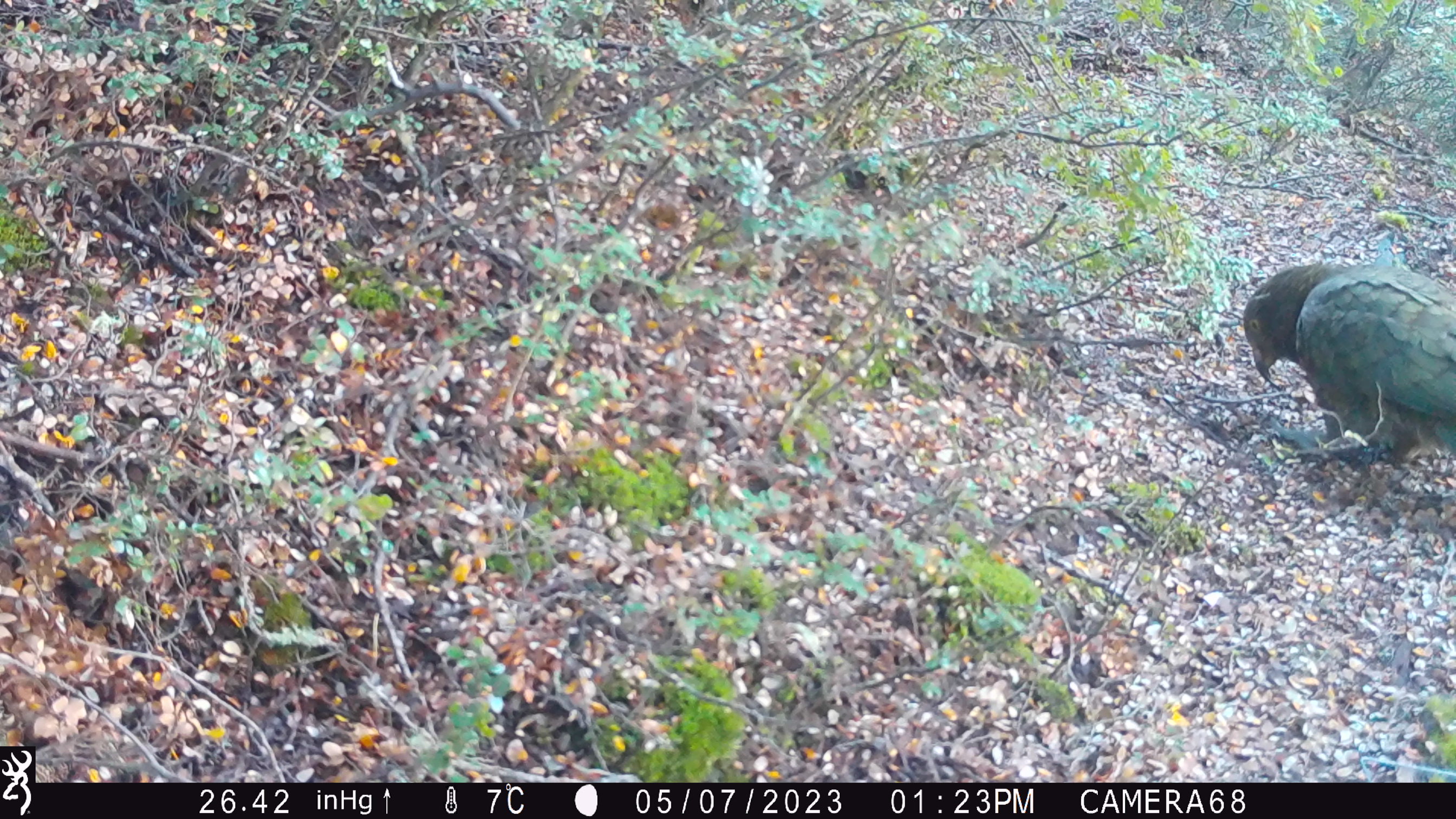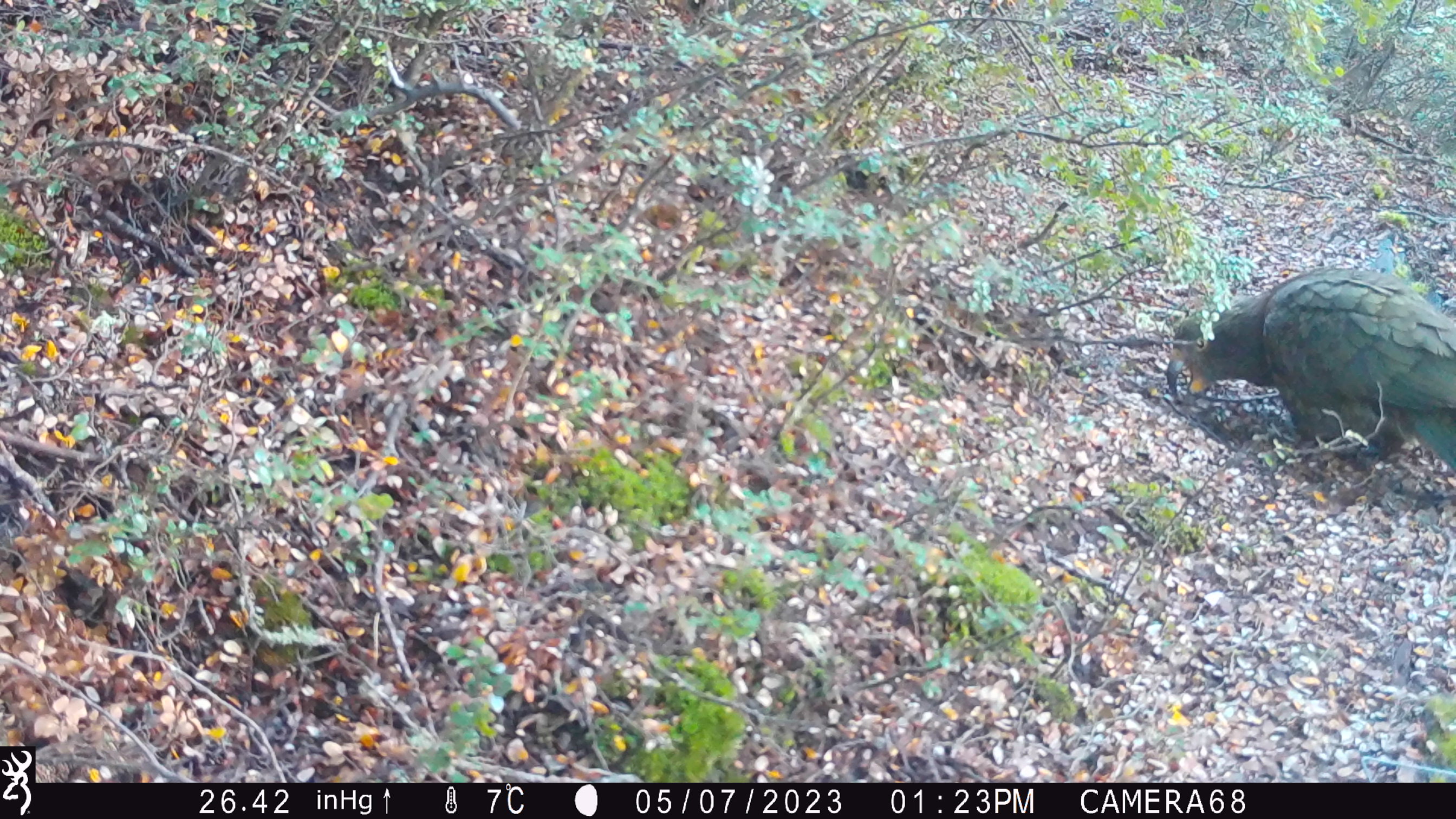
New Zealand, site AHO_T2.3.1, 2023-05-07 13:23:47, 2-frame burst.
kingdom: Animalia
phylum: Chordata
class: Aves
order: Psittaciformes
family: Strigopidae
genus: Nestor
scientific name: Nestor notabilis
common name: kea